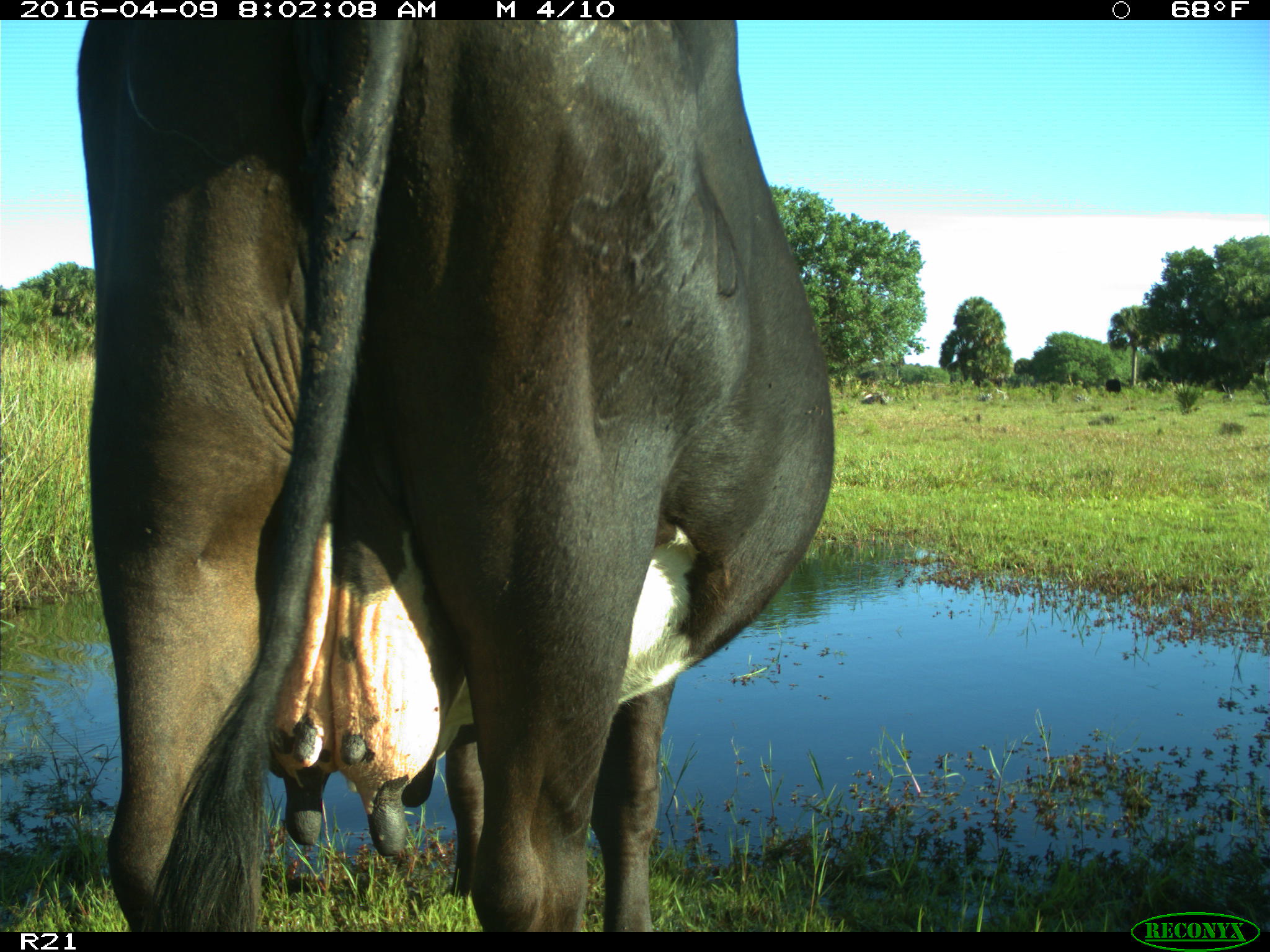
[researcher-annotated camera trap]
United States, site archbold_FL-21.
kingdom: Animalia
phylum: Chordata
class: Mammalia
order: Artiodactyla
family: Bovidae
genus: Bos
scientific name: Bos taurus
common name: domestic cow